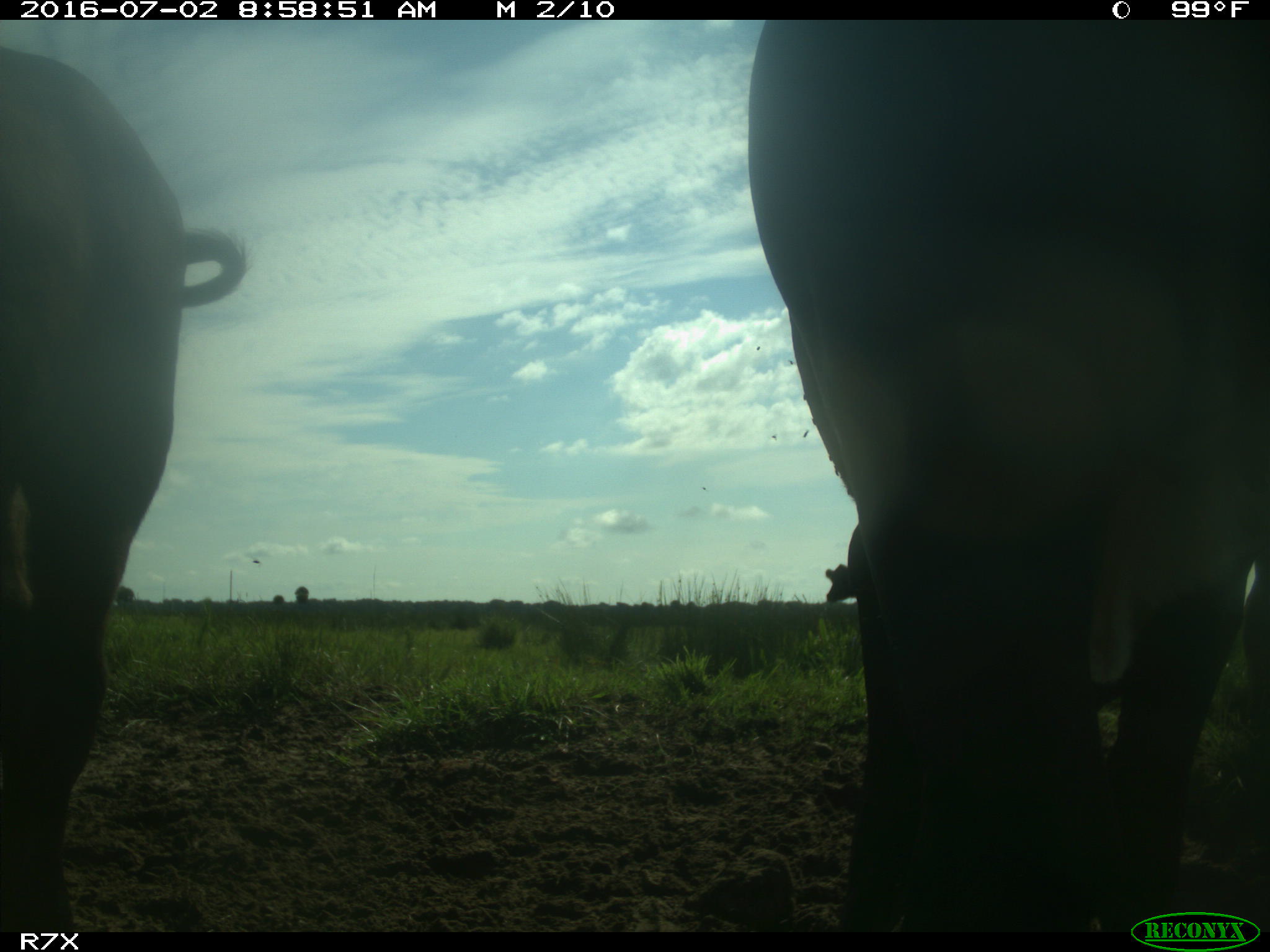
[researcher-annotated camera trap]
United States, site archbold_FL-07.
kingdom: Animalia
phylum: Chordata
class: Mammalia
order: Artiodactyla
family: Bovidae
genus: Bos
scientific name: Bos taurus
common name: domestic cow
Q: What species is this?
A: Bos taurus (domestic cow).